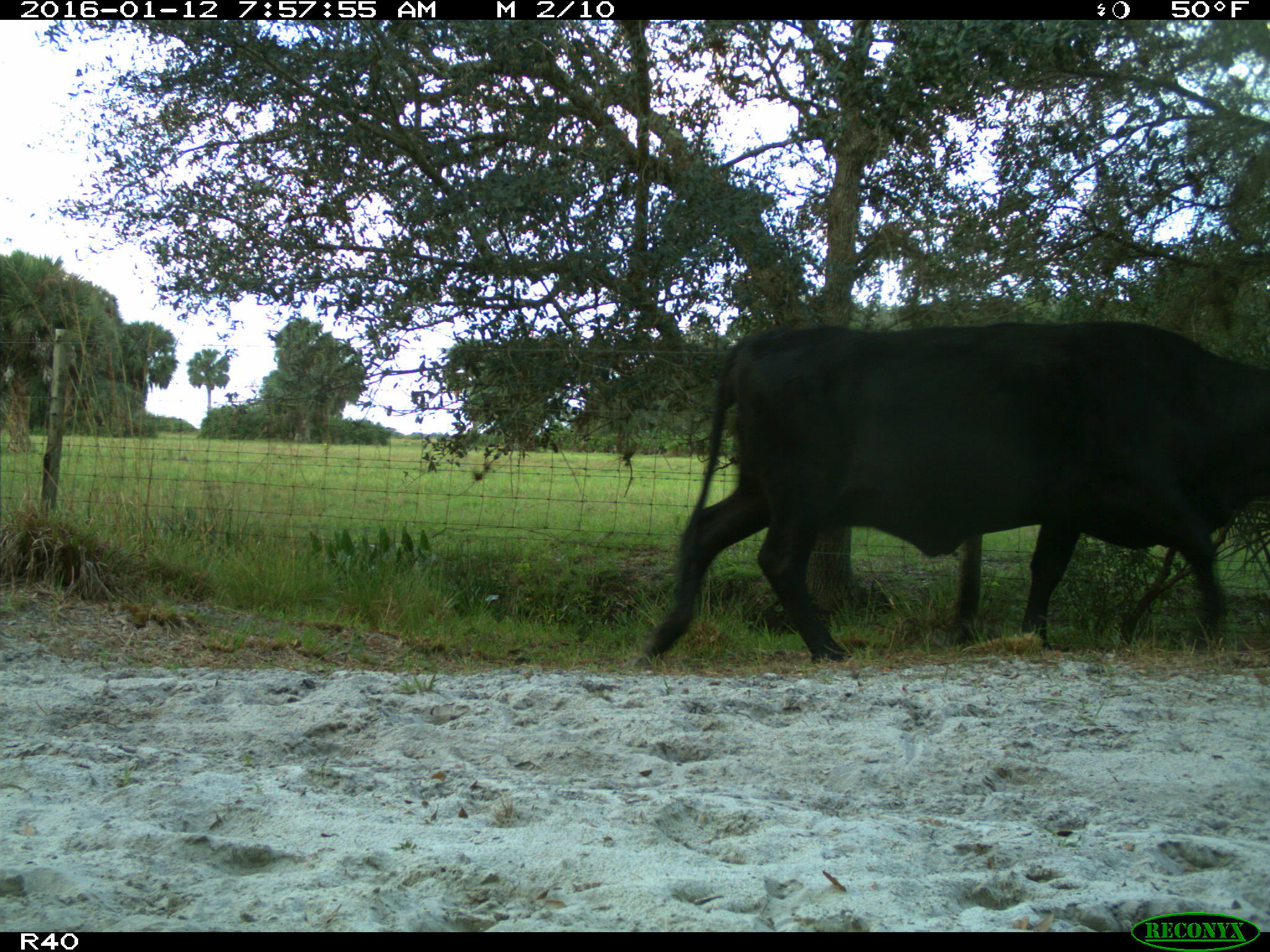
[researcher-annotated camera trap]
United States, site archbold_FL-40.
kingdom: Animalia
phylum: Chordata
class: Mammalia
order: Artiodactyla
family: Bovidae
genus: Bos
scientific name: Bos taurus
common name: domestic cow